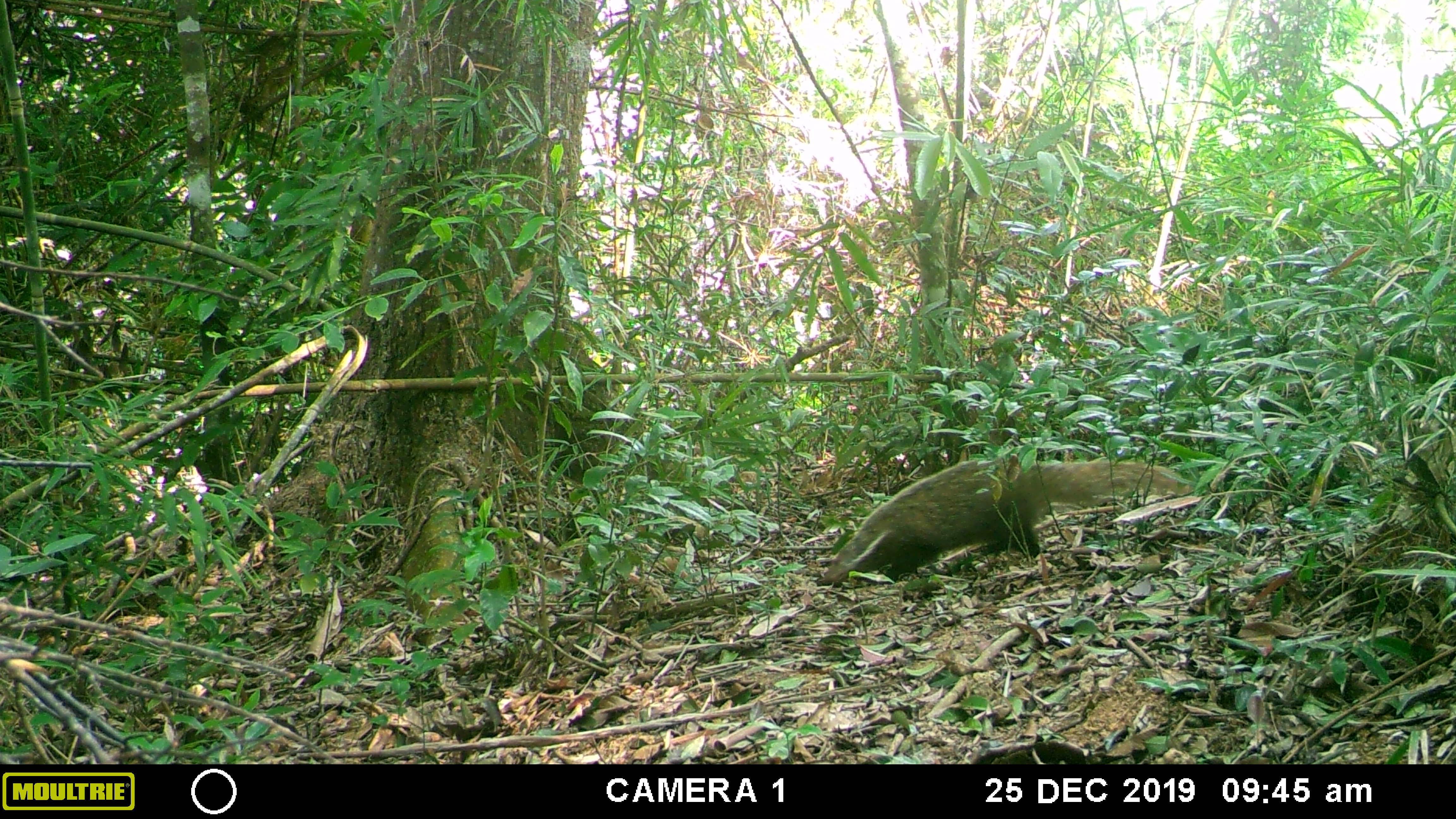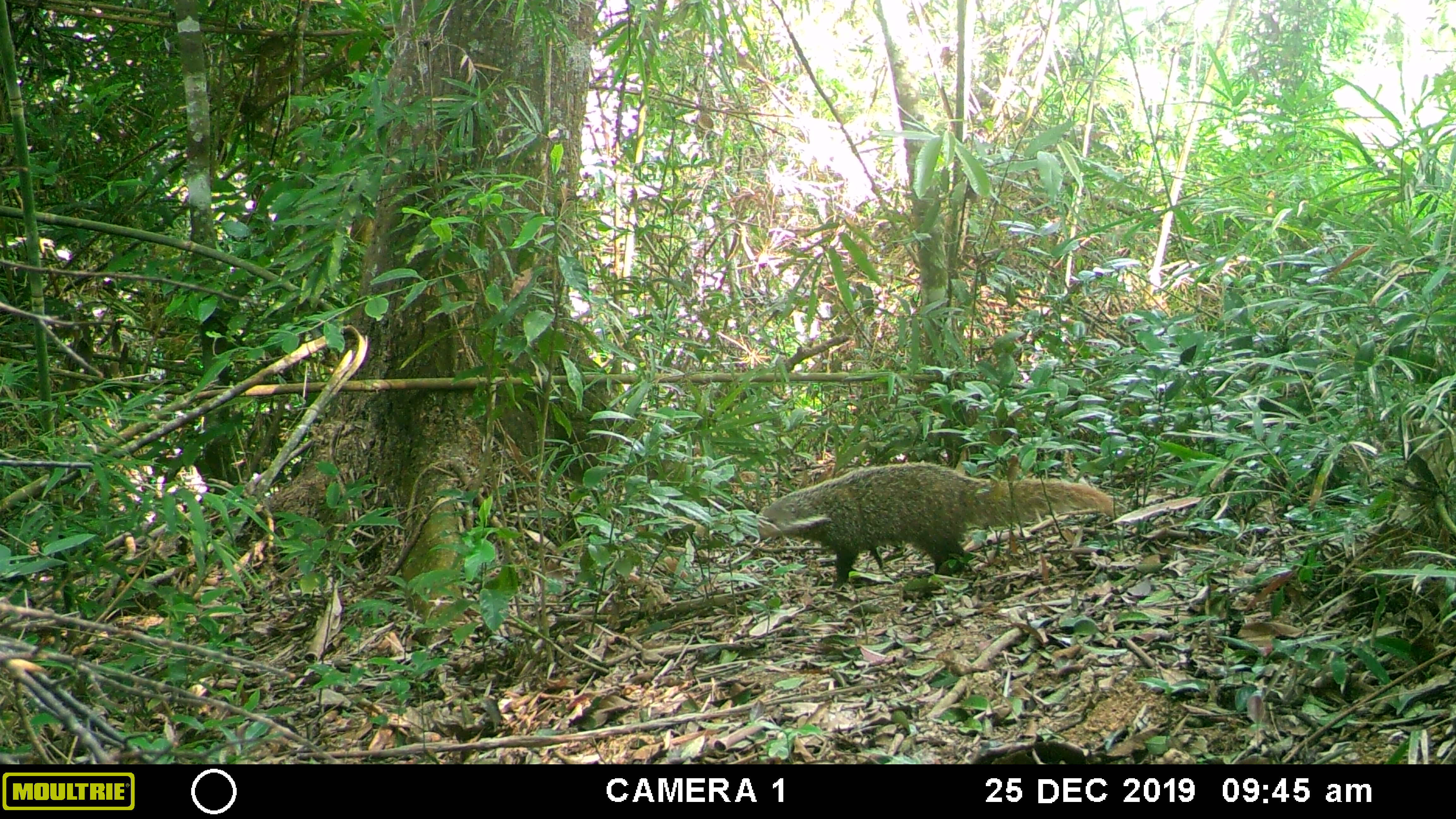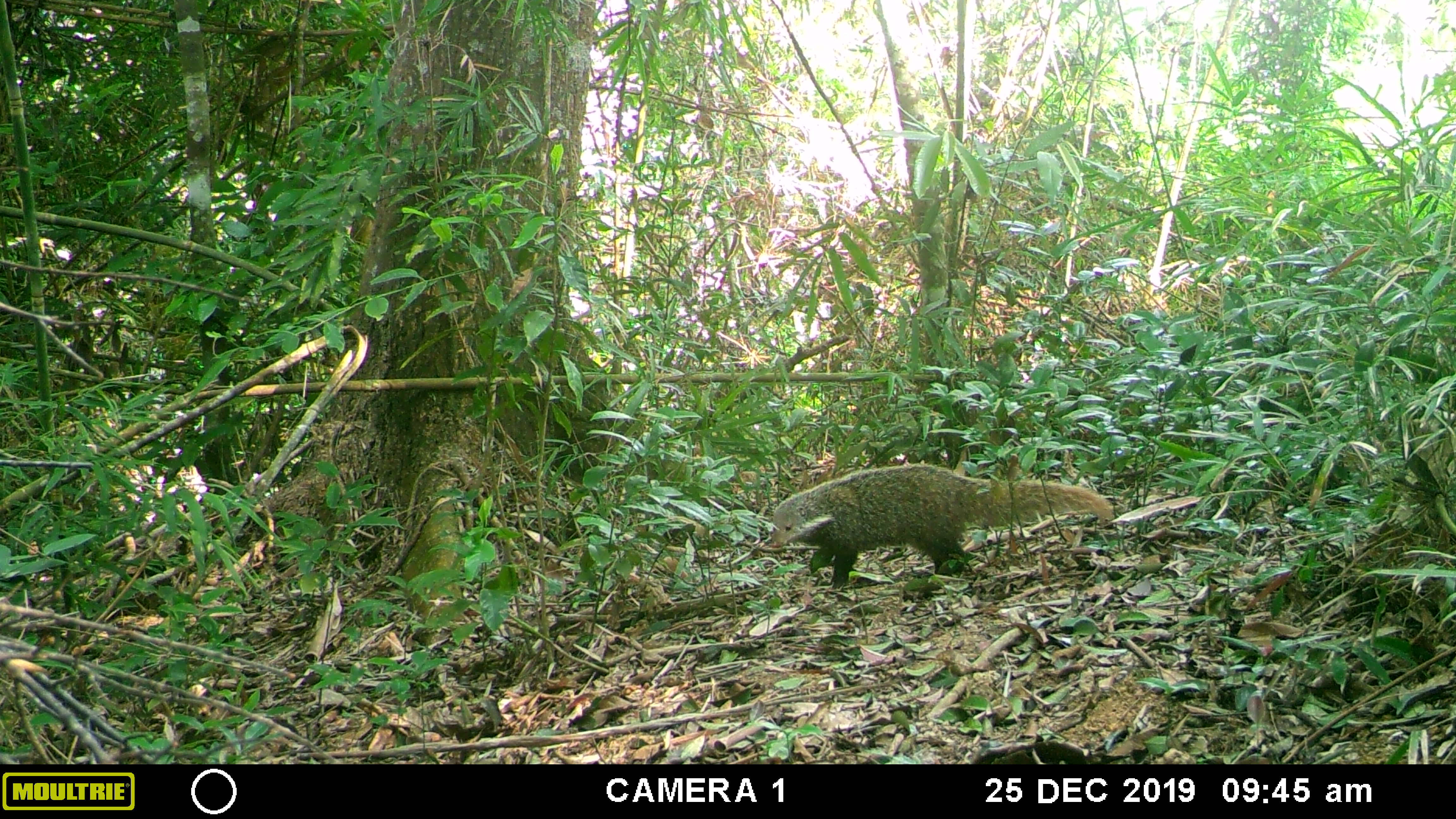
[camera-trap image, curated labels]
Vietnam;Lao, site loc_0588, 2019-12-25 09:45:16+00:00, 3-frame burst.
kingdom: Animalia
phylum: Chordata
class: Mammalia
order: Carnivora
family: Herpestidae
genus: Urva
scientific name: Urva urva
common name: crab-eating mongoose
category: crab eating mongoose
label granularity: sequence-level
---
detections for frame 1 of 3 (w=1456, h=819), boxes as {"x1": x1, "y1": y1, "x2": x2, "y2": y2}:
crab eating mongoose: {"x1": 817, "y1": 451, "x2": 1197, "y2": 589}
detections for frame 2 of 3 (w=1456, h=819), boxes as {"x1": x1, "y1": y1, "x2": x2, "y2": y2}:
crab eating mongoose: {"x1": 749, "y1": 460, "x2": 1115, "y2": 590}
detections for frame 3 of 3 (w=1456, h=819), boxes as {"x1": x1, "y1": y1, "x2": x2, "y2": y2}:
crab eating mongoose: {"x1": 767, "y1": 463, "x2": 1114, "y2": 587}